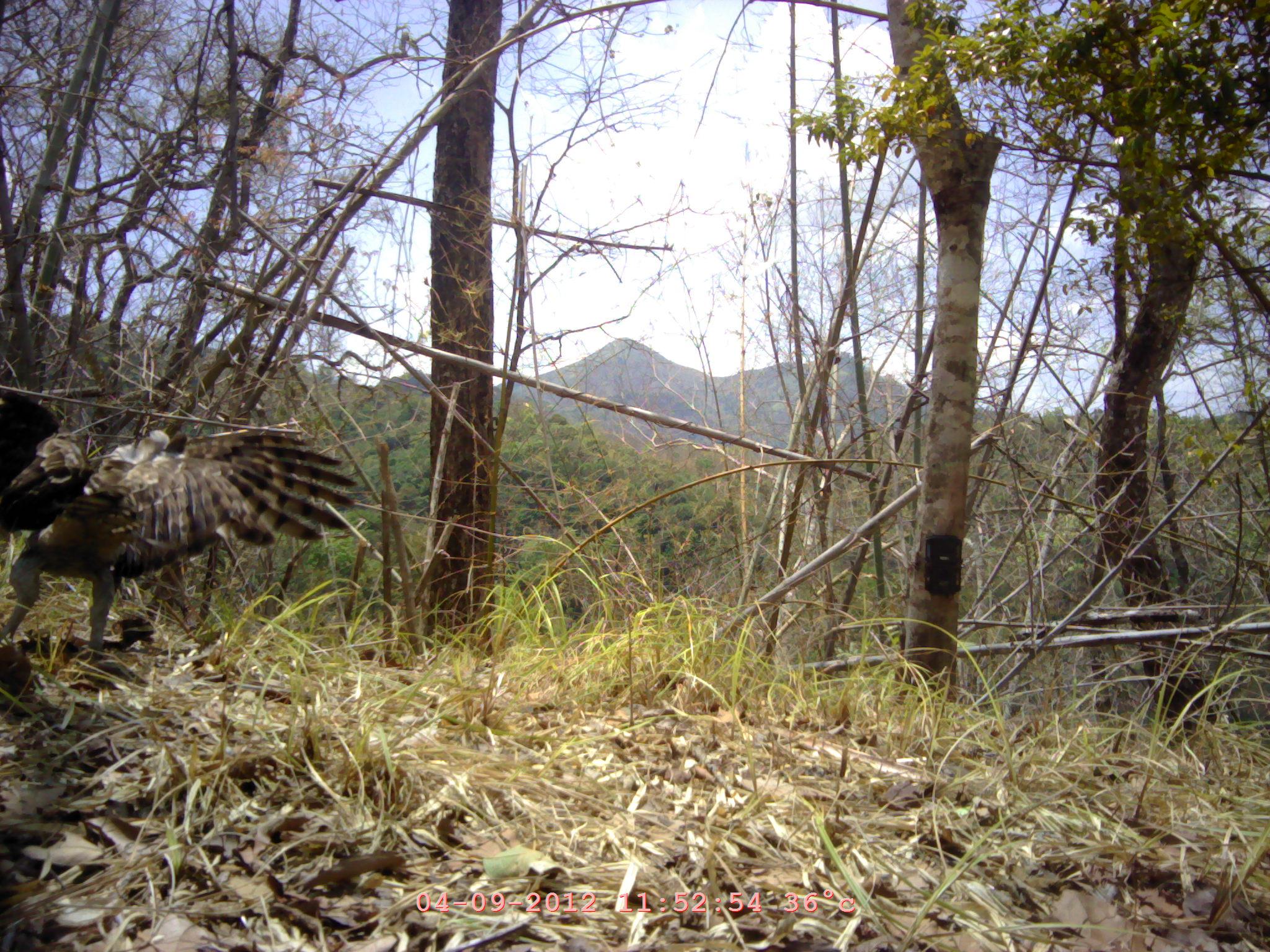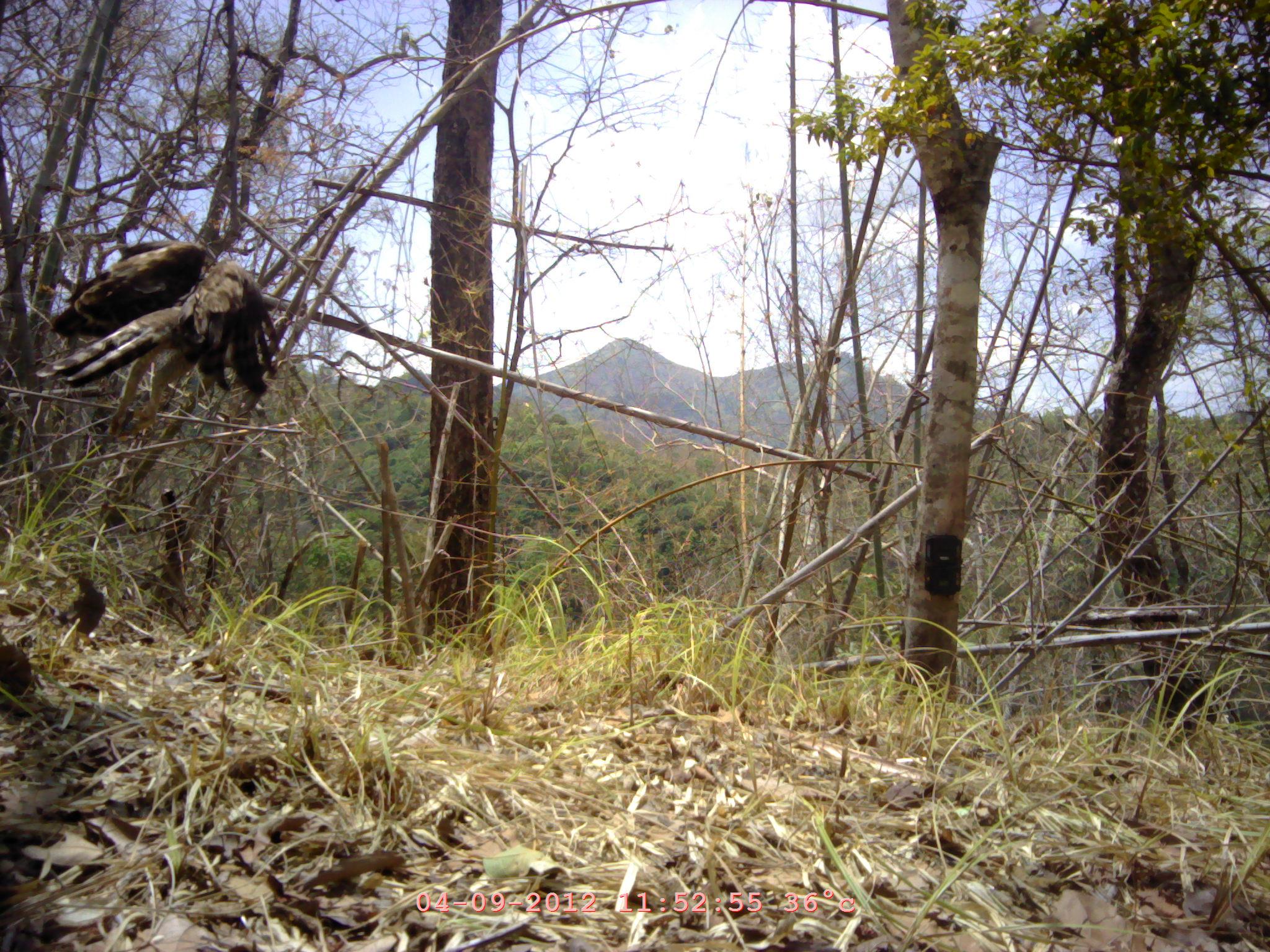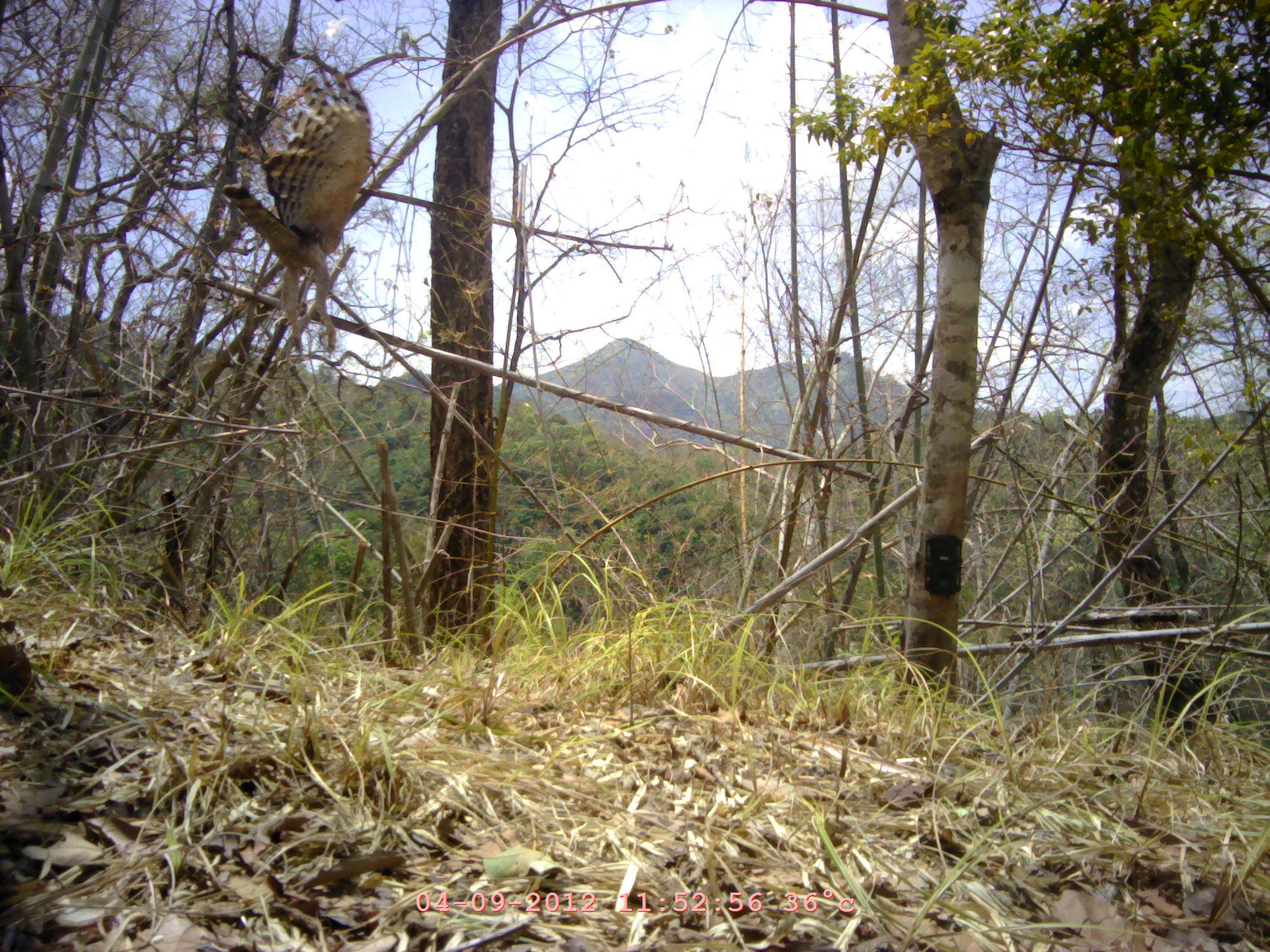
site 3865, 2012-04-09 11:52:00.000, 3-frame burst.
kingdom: Animalia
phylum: Chordata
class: Aves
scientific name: Aves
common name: bird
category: unknown bird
Unknown bird (bird) (Aves), count 1.